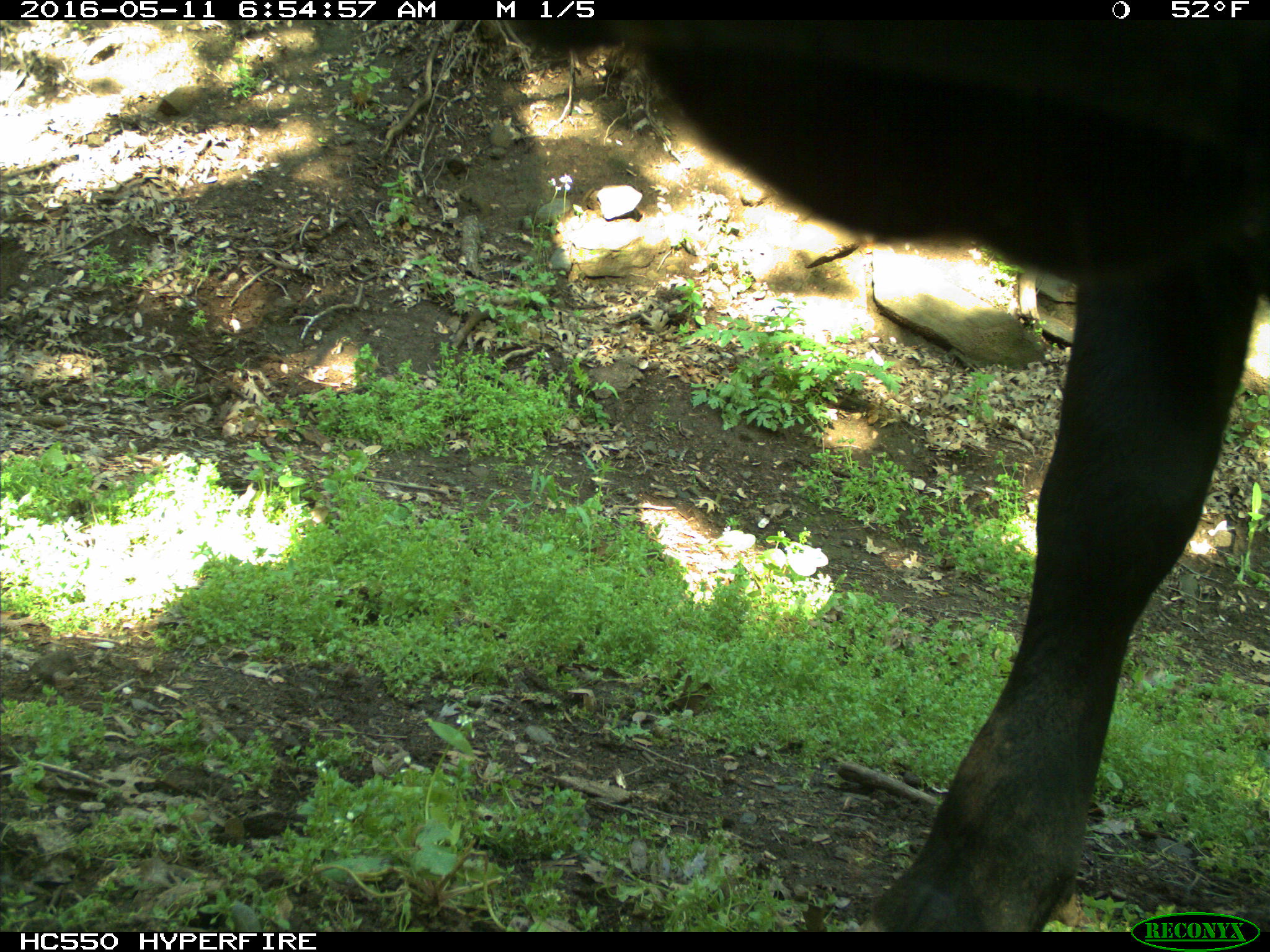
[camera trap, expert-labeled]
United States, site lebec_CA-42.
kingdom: Animalia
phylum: Chordata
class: Mammalia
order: Artiodactyla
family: Bovidae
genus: Bos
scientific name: Bos taurus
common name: domestic cow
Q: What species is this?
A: Bos taurus (domestic cow).